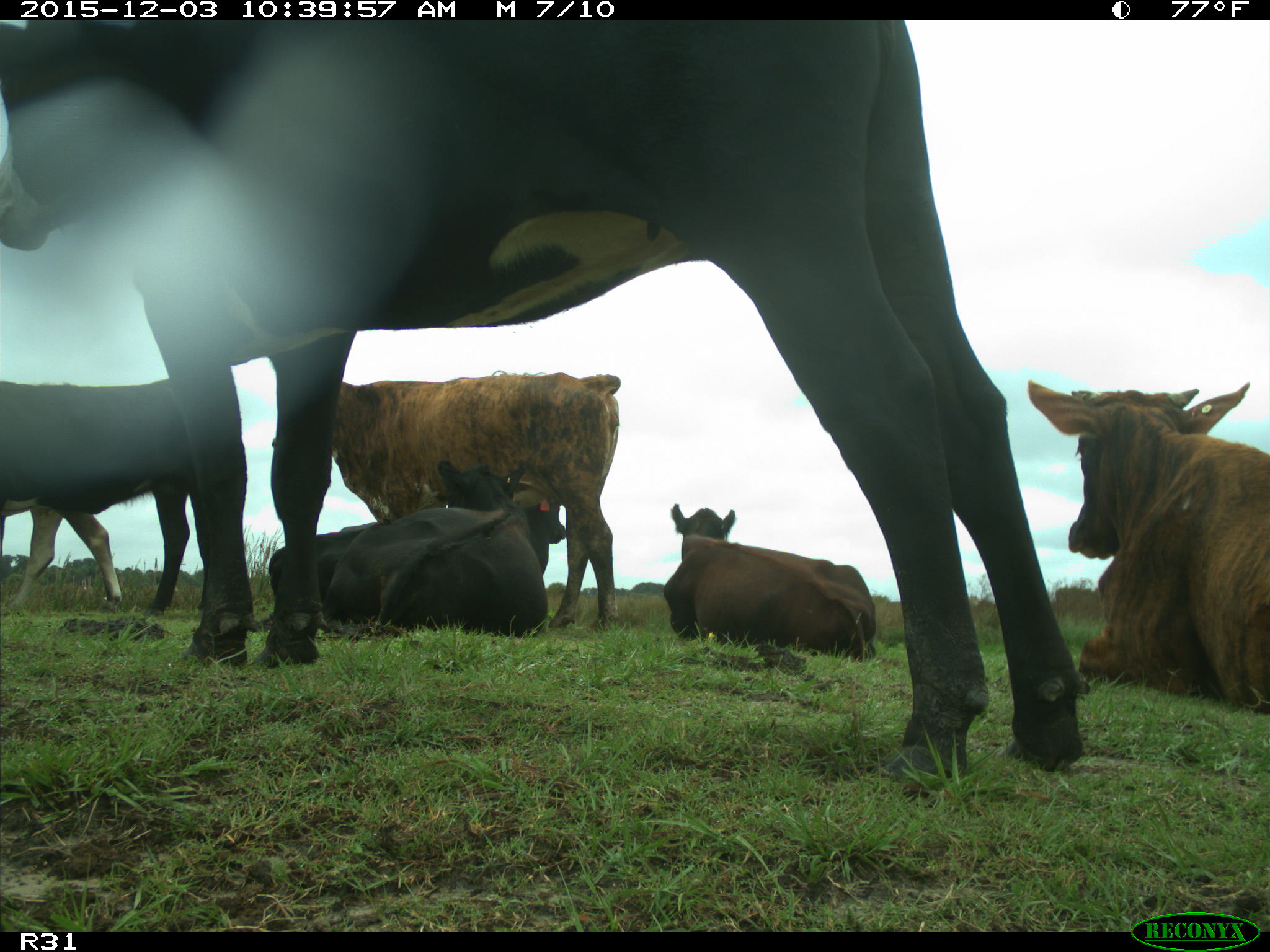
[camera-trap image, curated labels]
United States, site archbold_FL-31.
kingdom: Animalia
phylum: Chordata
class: Mammalia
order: Artiodactyla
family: Bovidae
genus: Bos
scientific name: Bos taurus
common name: domestic cow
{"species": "Bos taurus (domestic cow)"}